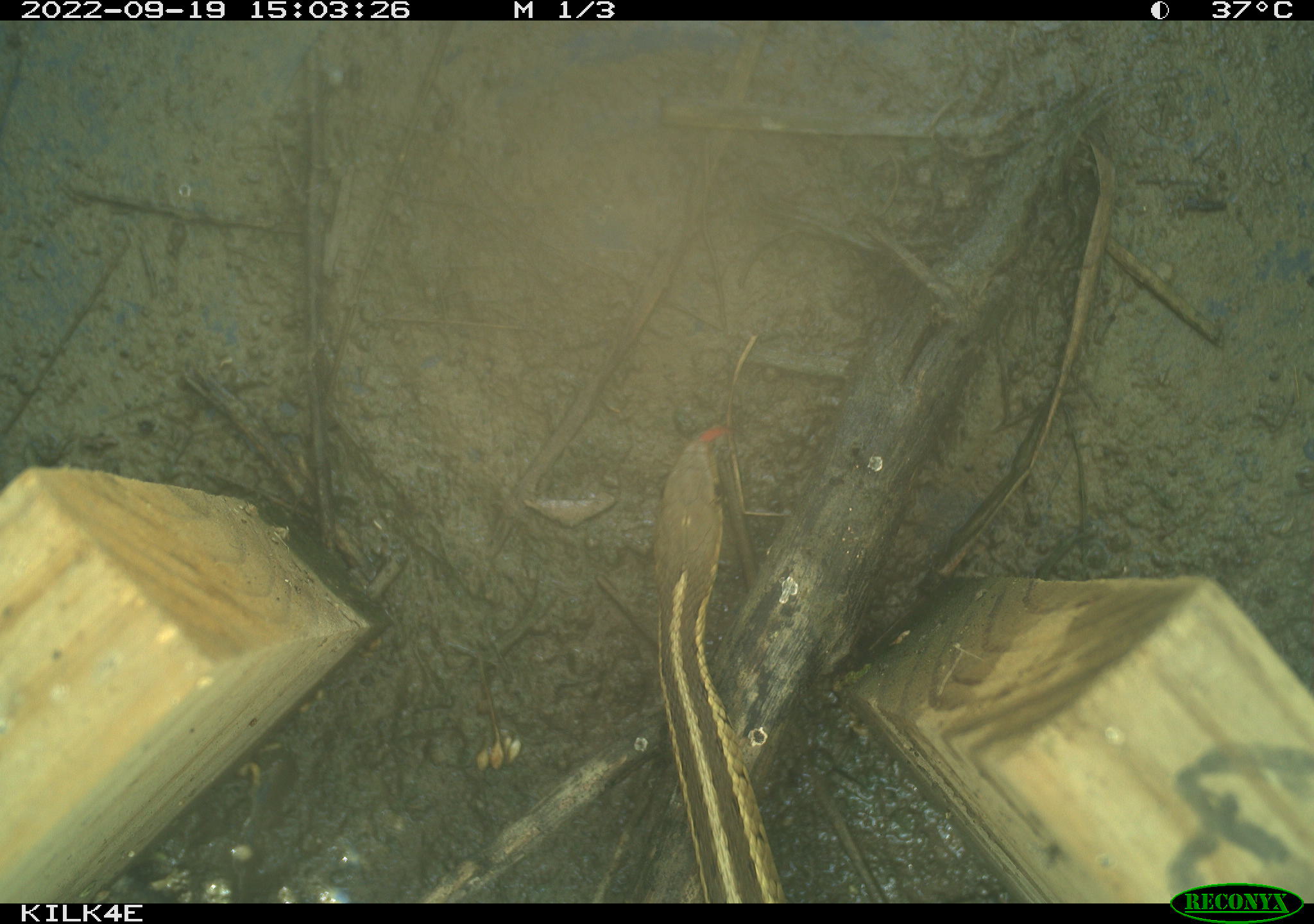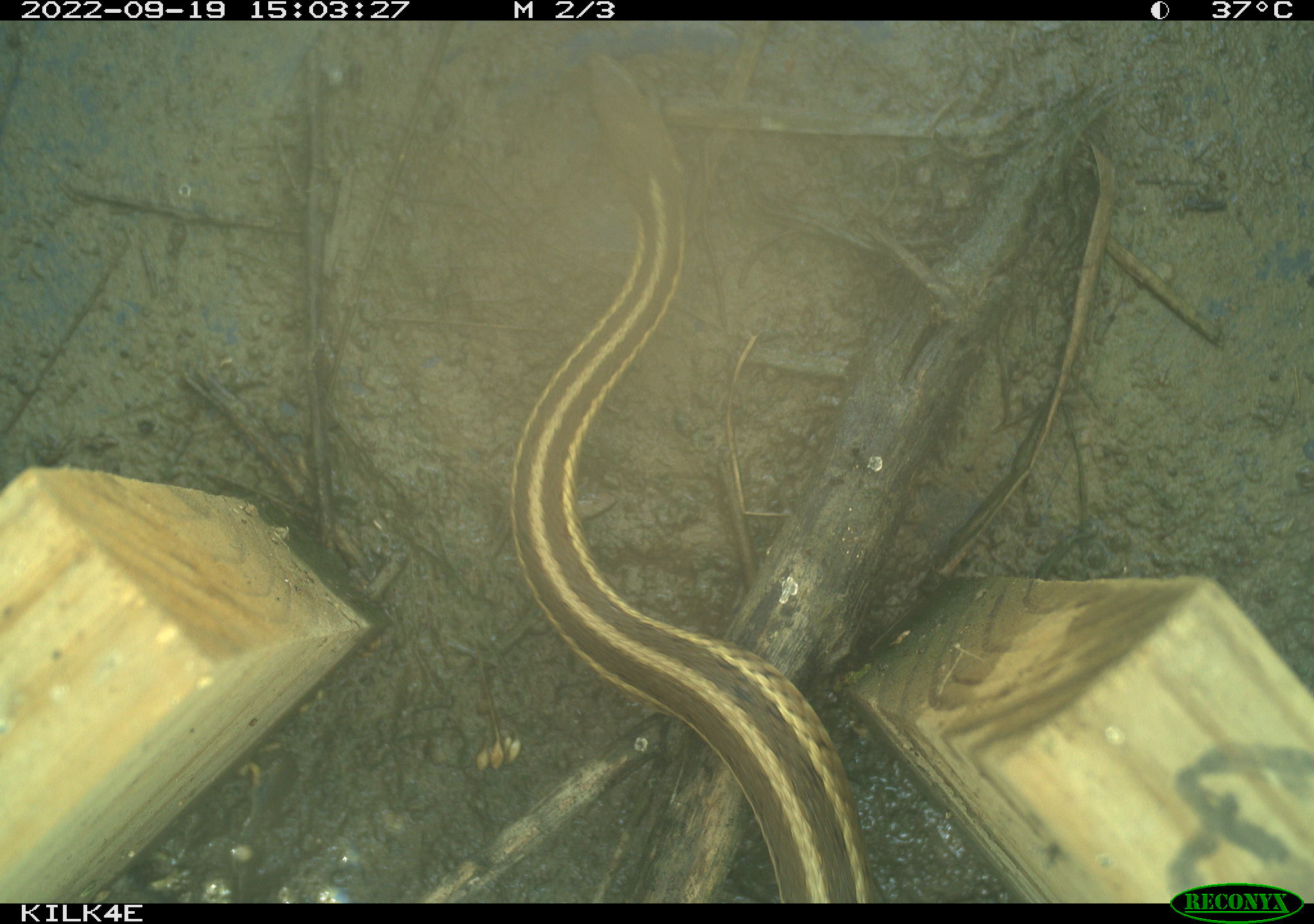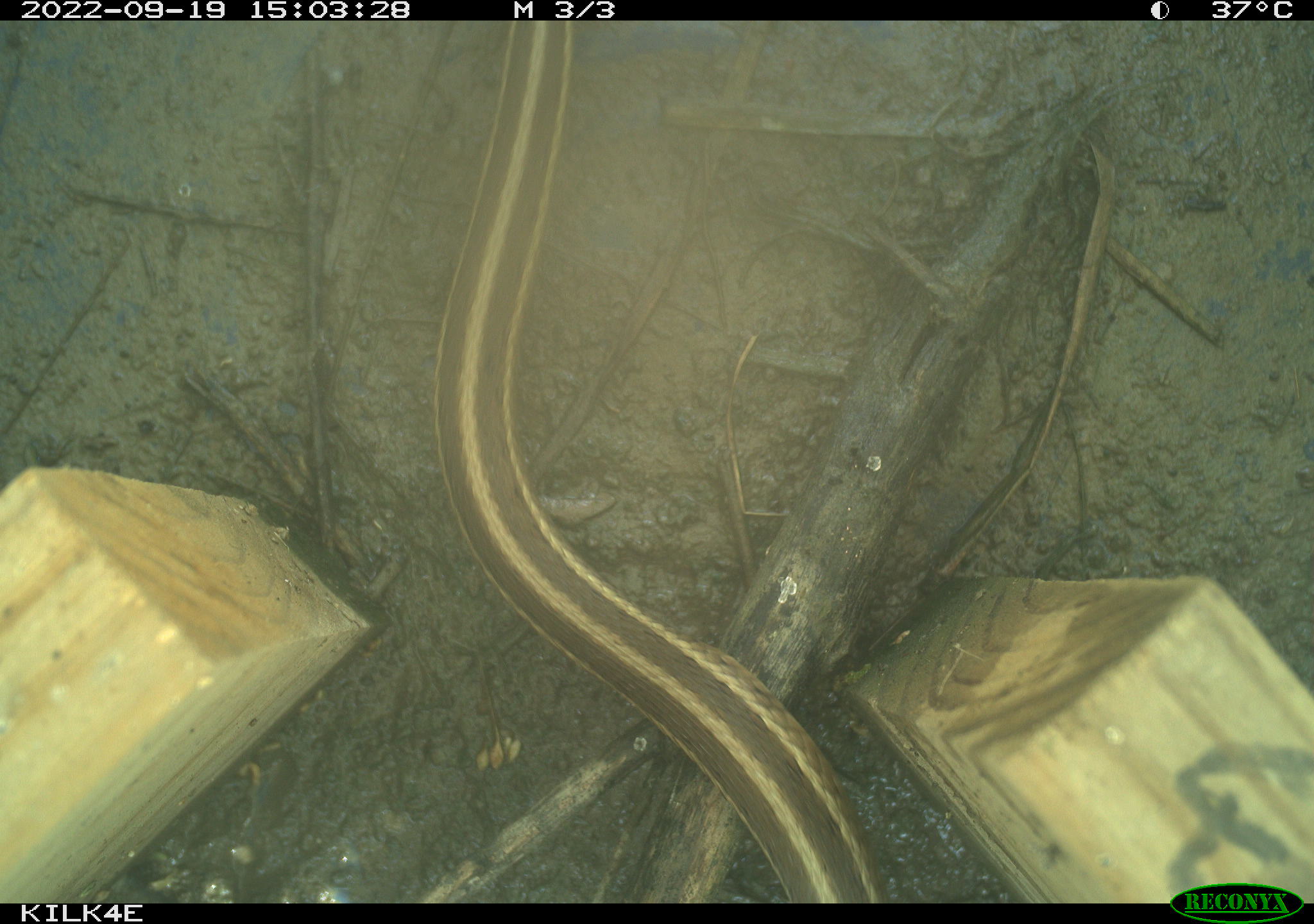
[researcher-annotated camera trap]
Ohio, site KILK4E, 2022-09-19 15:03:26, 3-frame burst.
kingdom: Animalia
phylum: Chordata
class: Reptilia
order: Squamata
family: Colubridae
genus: Thamnophis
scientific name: Thamnophis sirtalis sirtalis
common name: eastern gartersnake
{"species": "eastern gartersnake (Thamnophis sirtalis sirtalis)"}